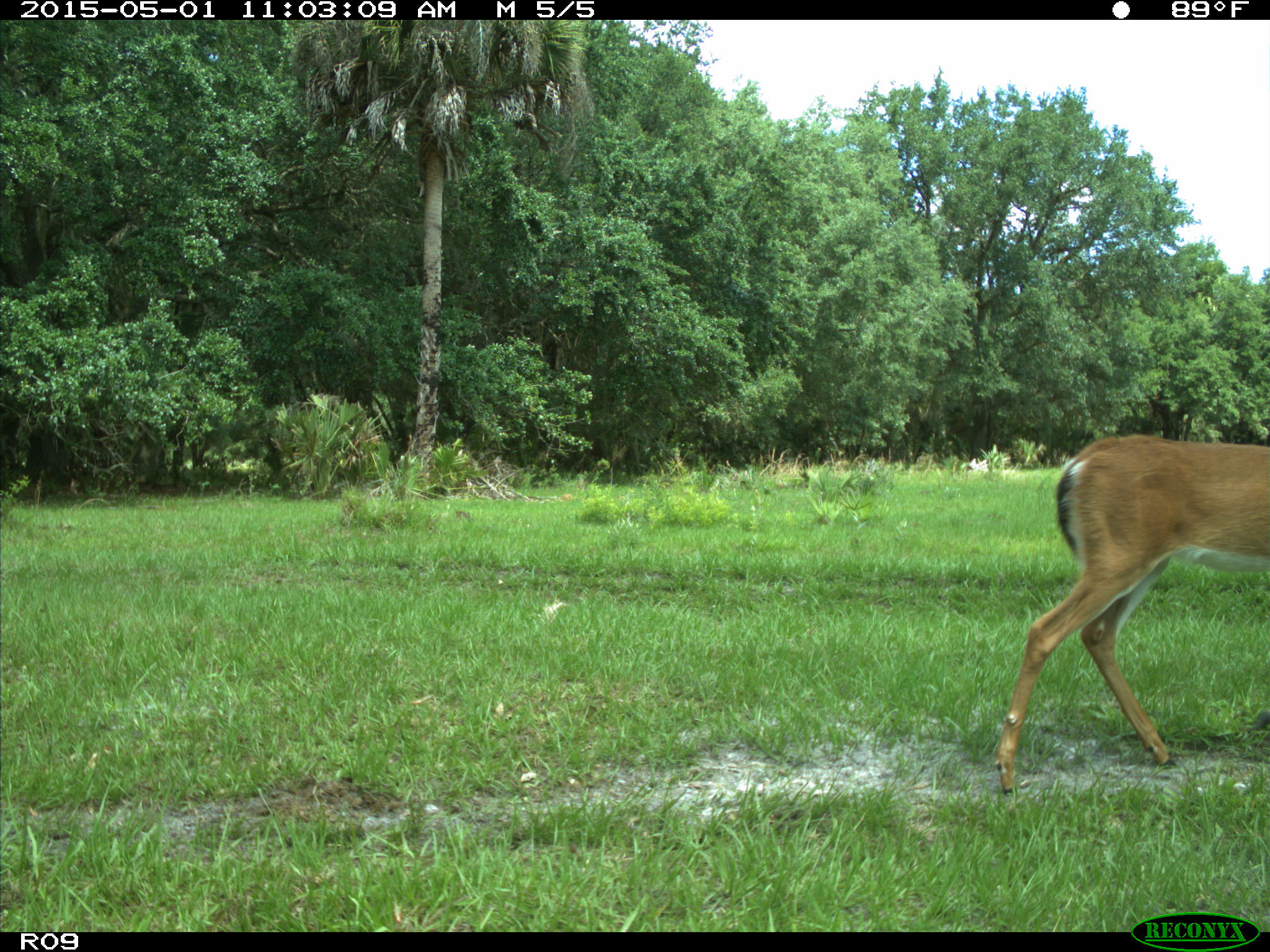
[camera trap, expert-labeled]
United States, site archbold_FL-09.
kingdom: Animalia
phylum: Chordata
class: Mammalia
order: Artiodactyla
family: Cervidae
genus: Odocoileus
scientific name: Odocoileus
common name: deer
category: unidentified deer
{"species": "unidentified deer (deer) (Odocoileus)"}